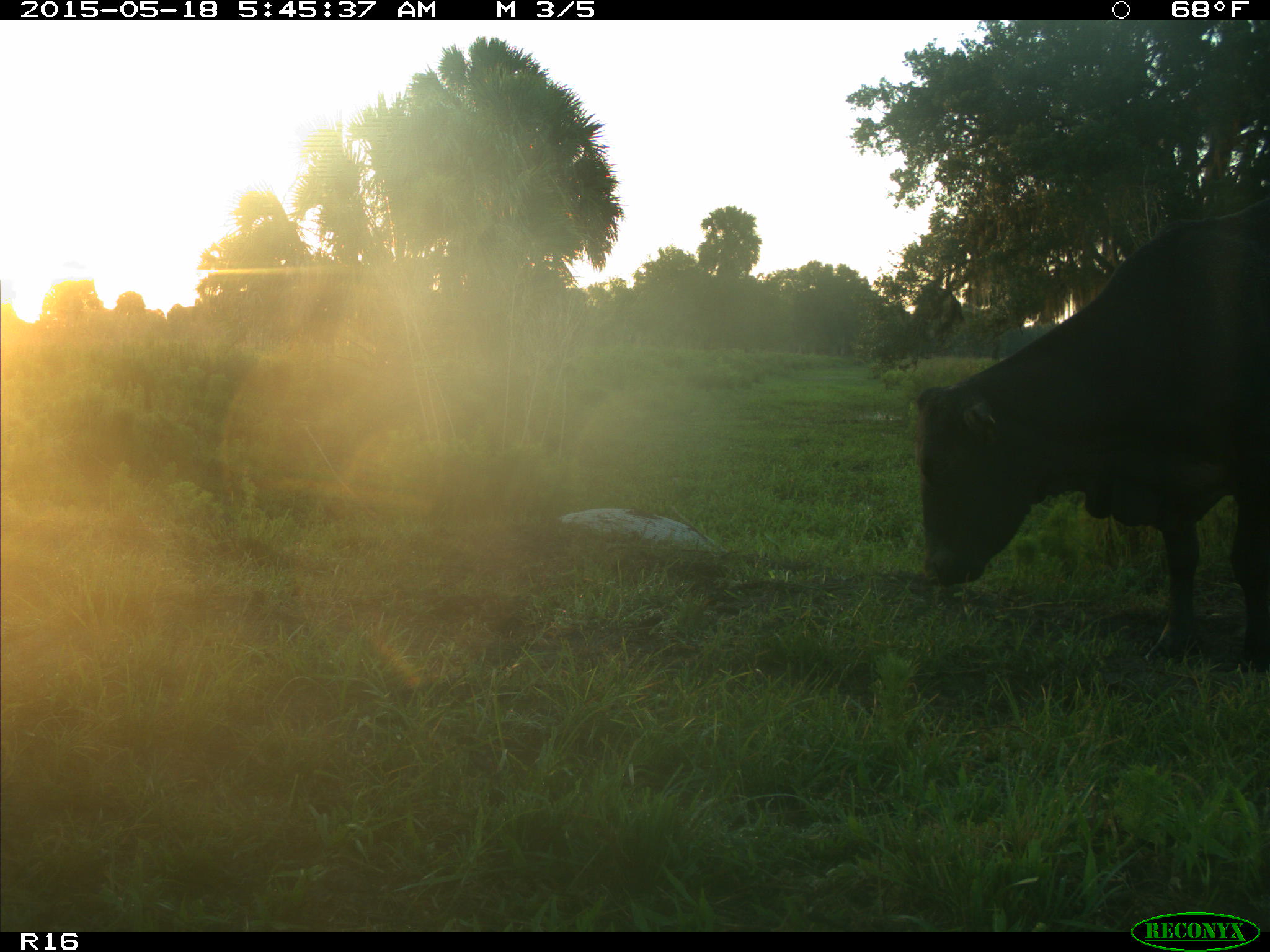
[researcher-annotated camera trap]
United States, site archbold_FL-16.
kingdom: Animalia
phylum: Chordata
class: Mammalia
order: Artiodactyla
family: Bovidae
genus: Bos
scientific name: Bos taurus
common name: domestic cow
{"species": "Bos taurus (domestic cow)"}